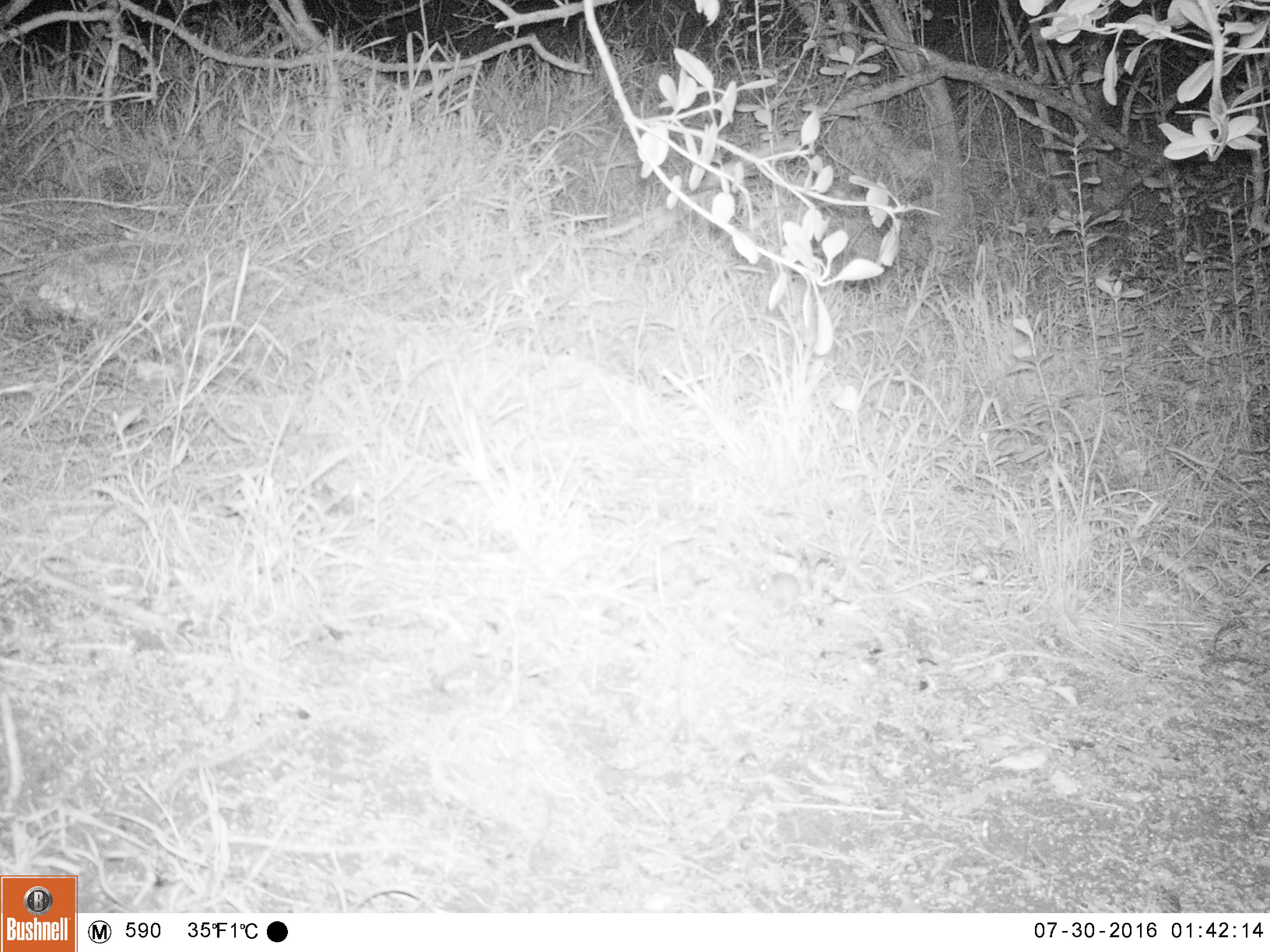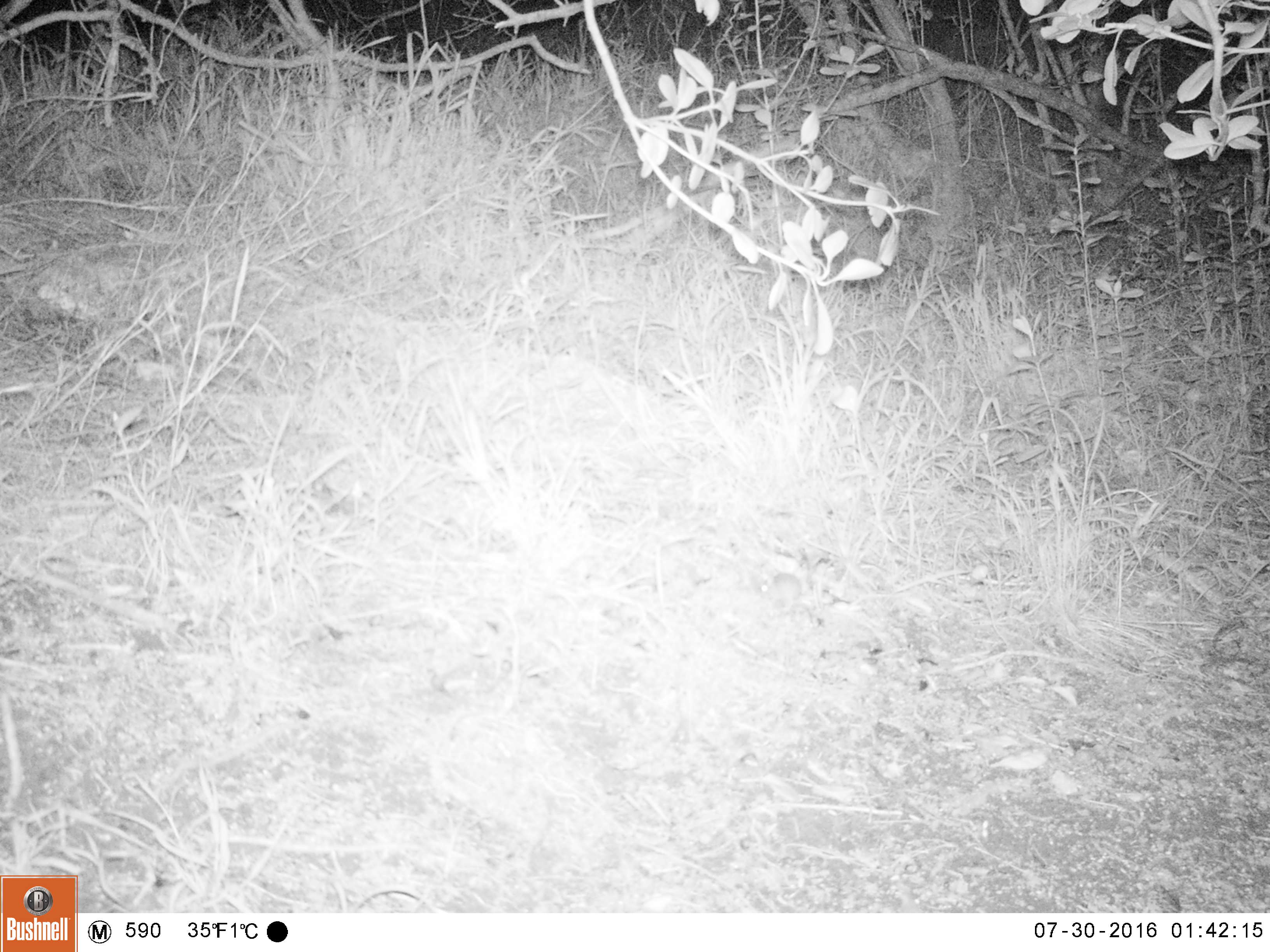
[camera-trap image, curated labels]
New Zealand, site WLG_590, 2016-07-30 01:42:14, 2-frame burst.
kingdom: Animalia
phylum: Chordata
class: Mammalia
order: Rodentia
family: Muridae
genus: Mus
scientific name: Mus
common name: mouse